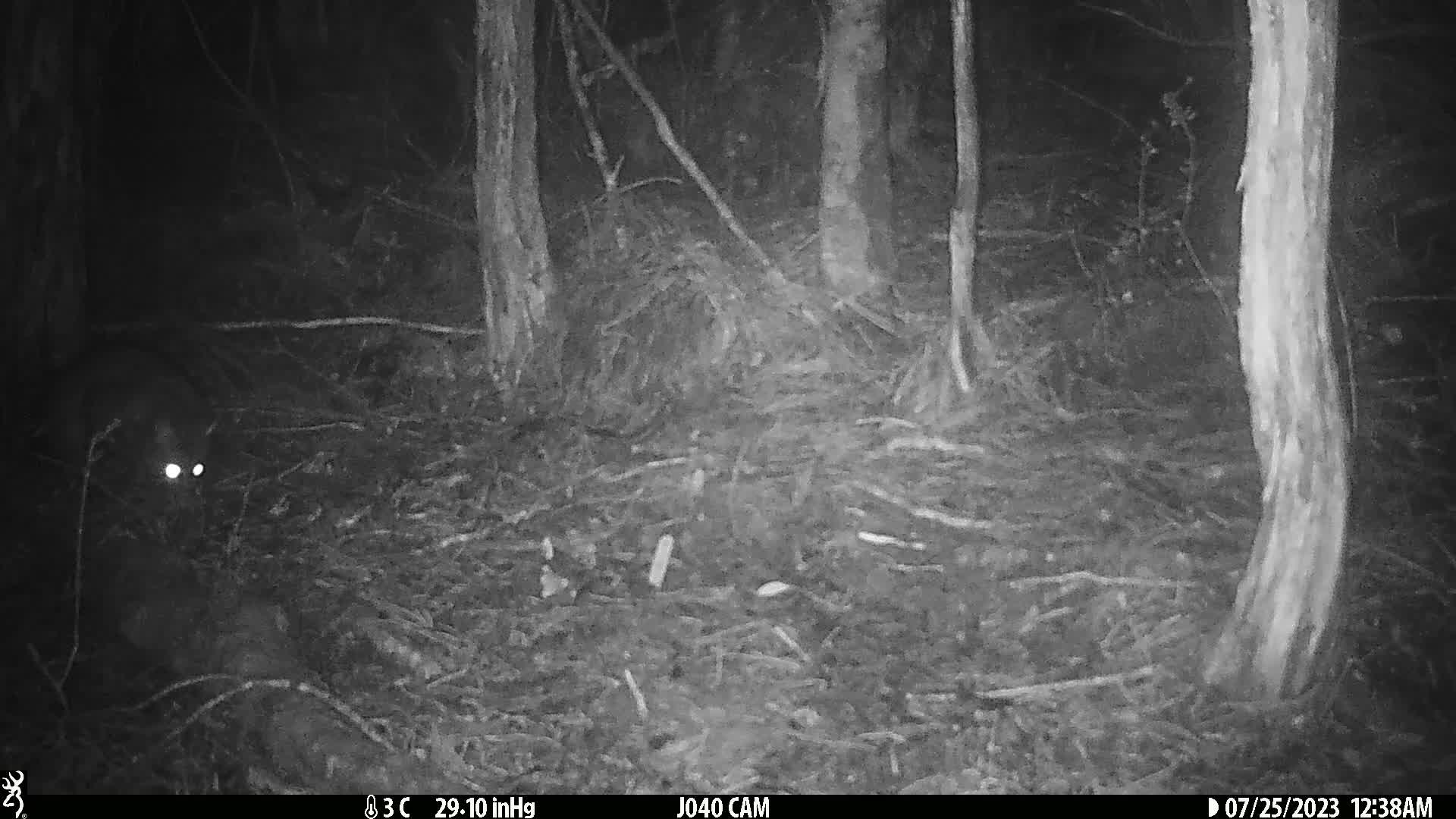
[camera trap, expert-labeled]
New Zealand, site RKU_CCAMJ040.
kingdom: Animalia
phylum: Chordata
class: Mammalia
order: Diprotodontia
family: Phalangeridae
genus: Trichosurus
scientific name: Trichosurus vulpecula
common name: common brushtail possum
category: possum